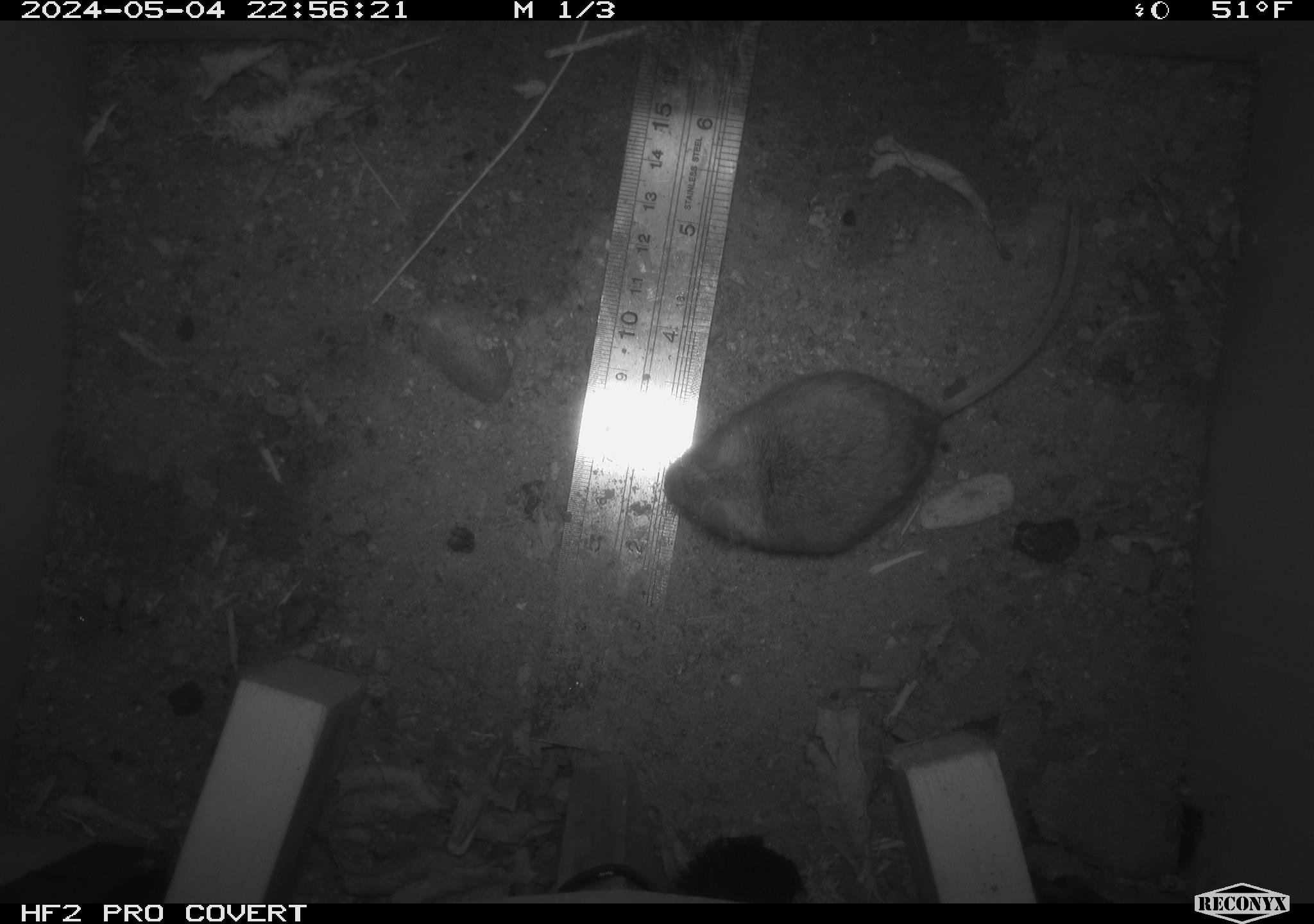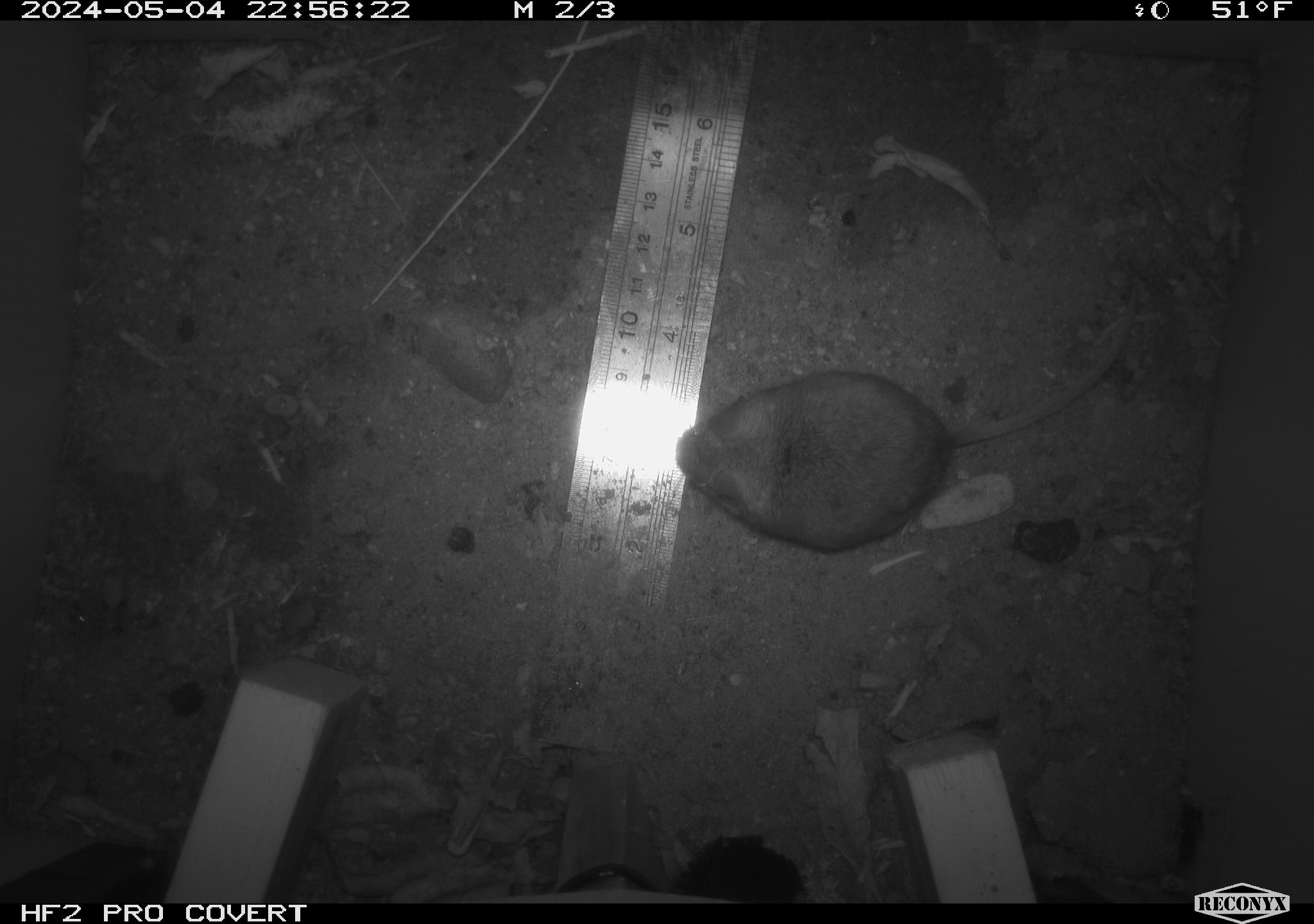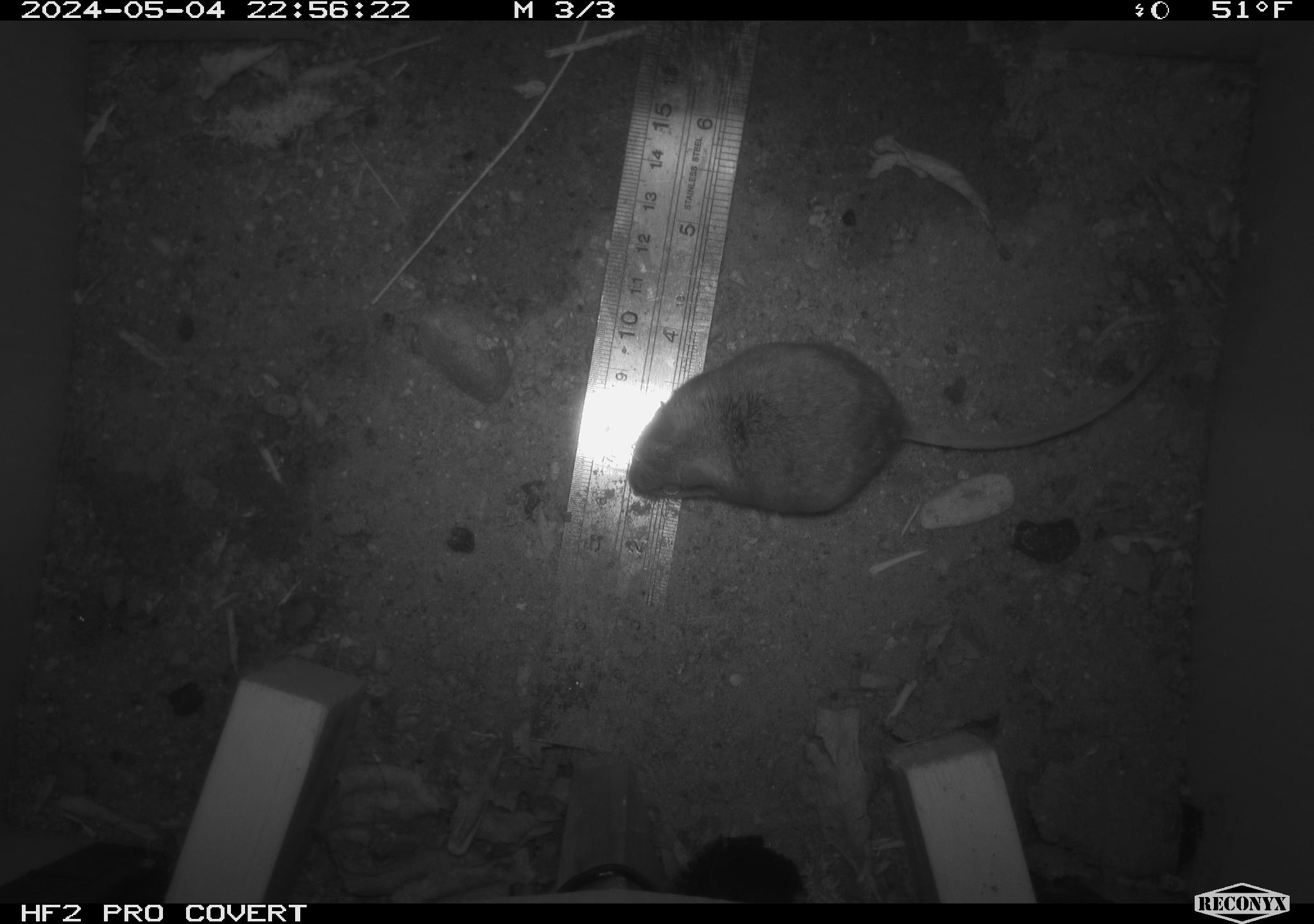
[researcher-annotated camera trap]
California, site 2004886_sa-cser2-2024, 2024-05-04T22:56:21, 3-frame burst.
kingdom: Animalia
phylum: Chordata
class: Mammalia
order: Rodentia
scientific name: Rodentia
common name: rodent